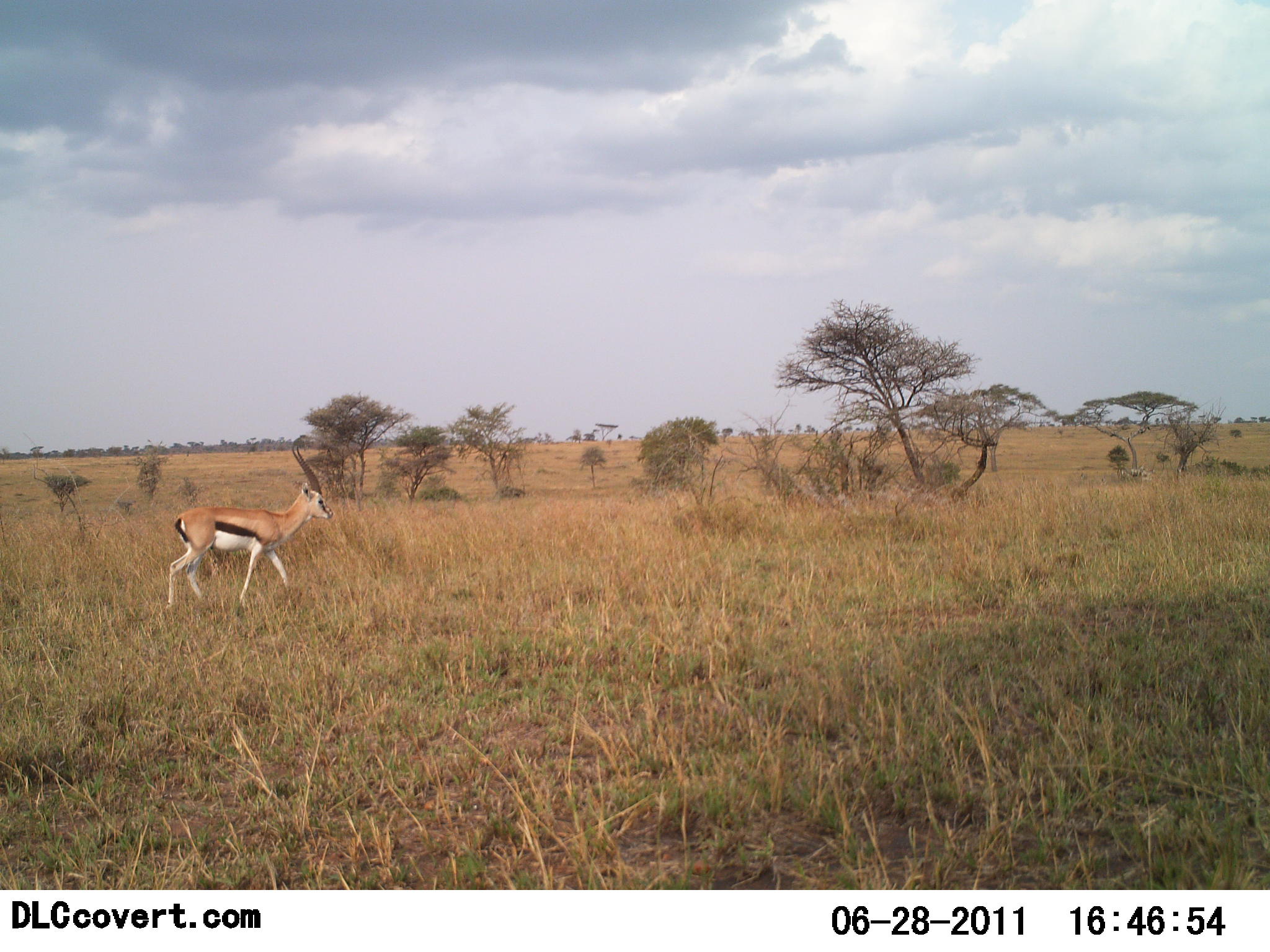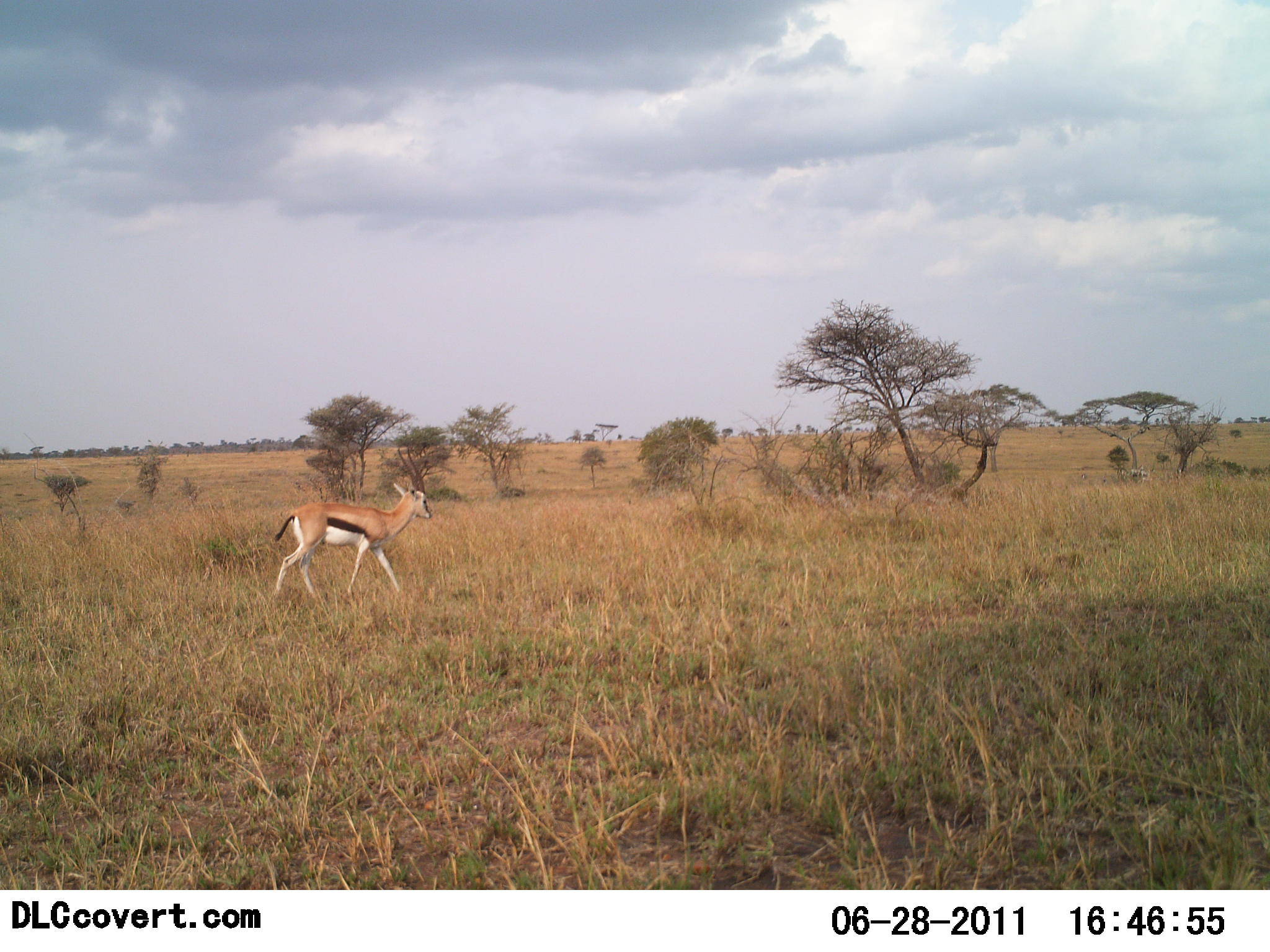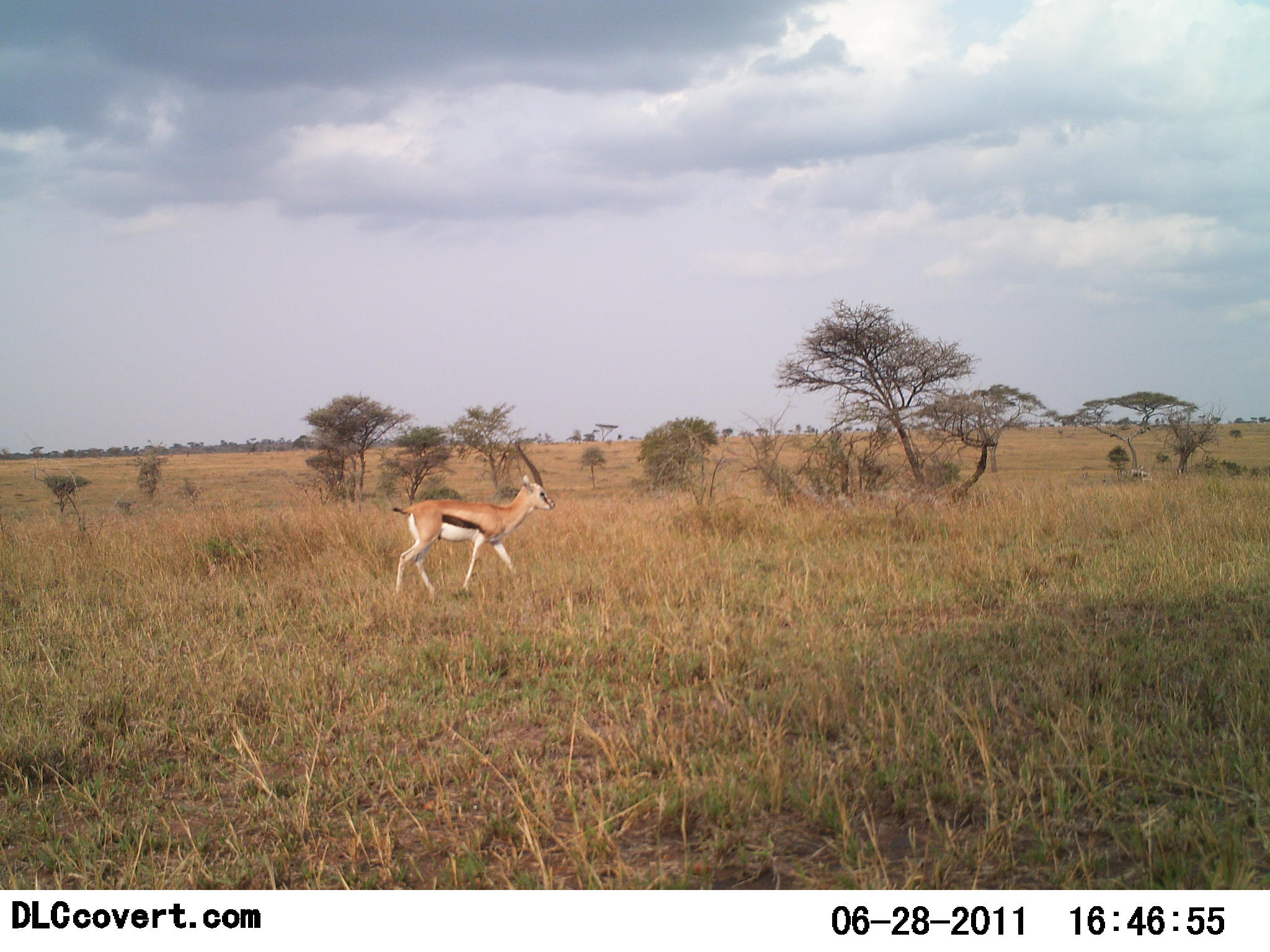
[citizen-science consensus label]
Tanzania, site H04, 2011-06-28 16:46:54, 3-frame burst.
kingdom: Animalia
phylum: Chordata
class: Mammalia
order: Artiodactyla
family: Bovidae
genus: Eudorcas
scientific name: Eudorcas thomsonii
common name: thomson's gazelle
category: gazellethomsons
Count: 1.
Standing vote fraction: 0%.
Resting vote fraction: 0%.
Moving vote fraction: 100%.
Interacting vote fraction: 0%.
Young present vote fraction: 0%.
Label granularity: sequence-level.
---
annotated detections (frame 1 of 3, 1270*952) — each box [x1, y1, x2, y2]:
animal: [157, 478, 336, 616]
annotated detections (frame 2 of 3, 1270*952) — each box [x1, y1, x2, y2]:
animal: [264, 481, 434, 618]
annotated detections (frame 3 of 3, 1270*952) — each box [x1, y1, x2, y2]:
animal: [389, 471, 557, 605]